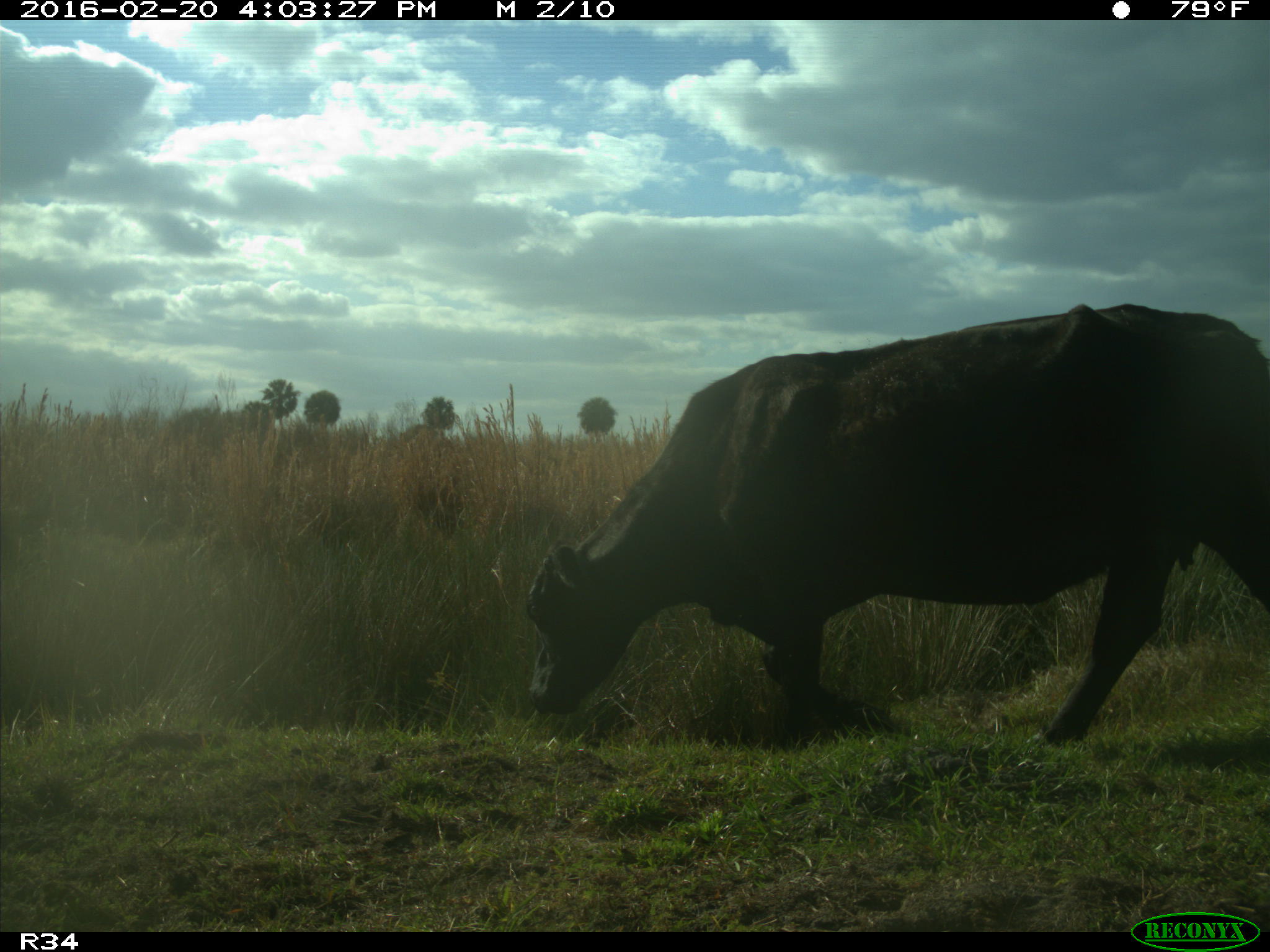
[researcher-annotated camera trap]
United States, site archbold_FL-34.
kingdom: Animalia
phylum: Chordata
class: Mammalia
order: Artiodactyla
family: Bovidae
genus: Bos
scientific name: Bos taurus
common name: domestic cow